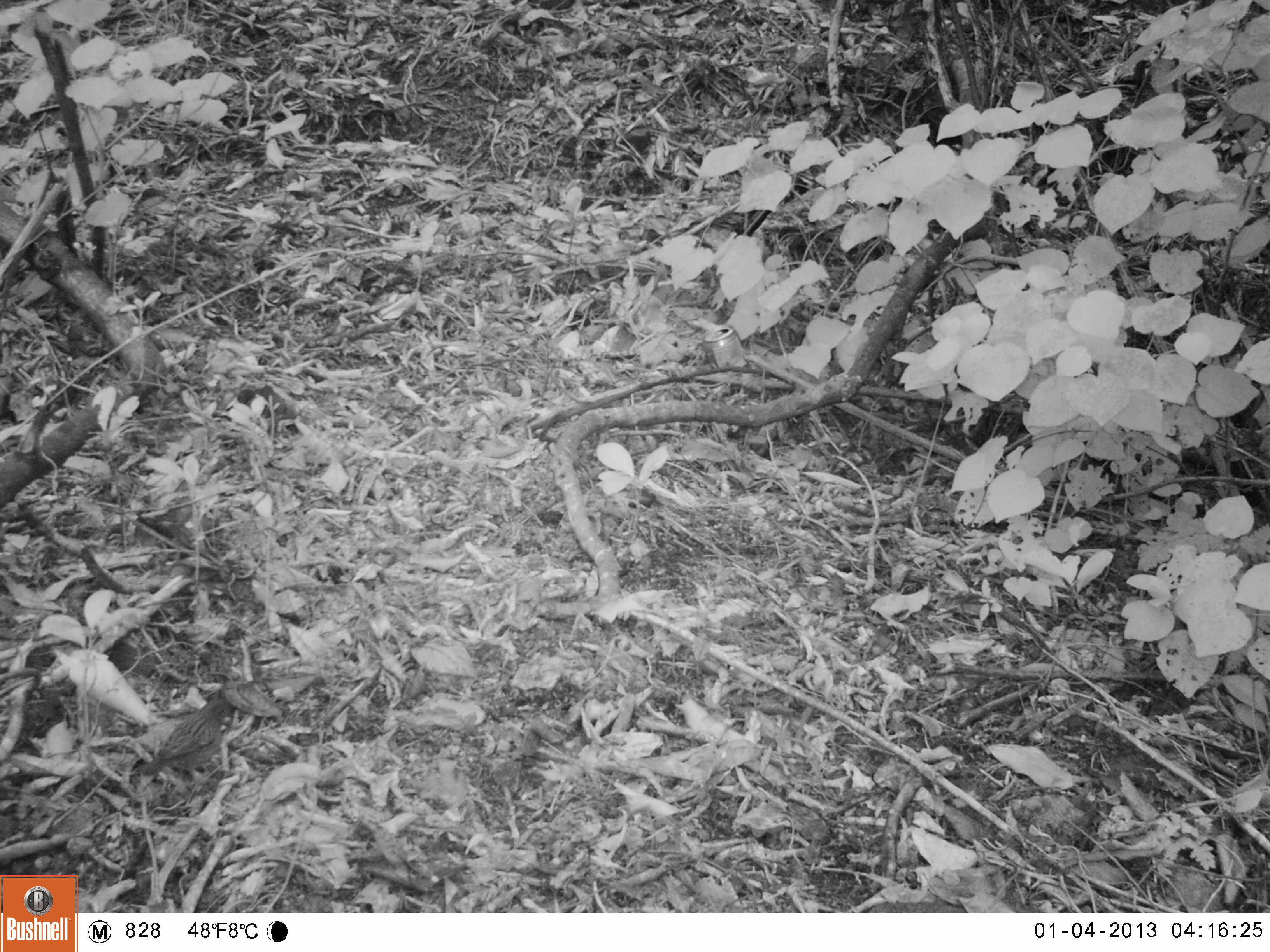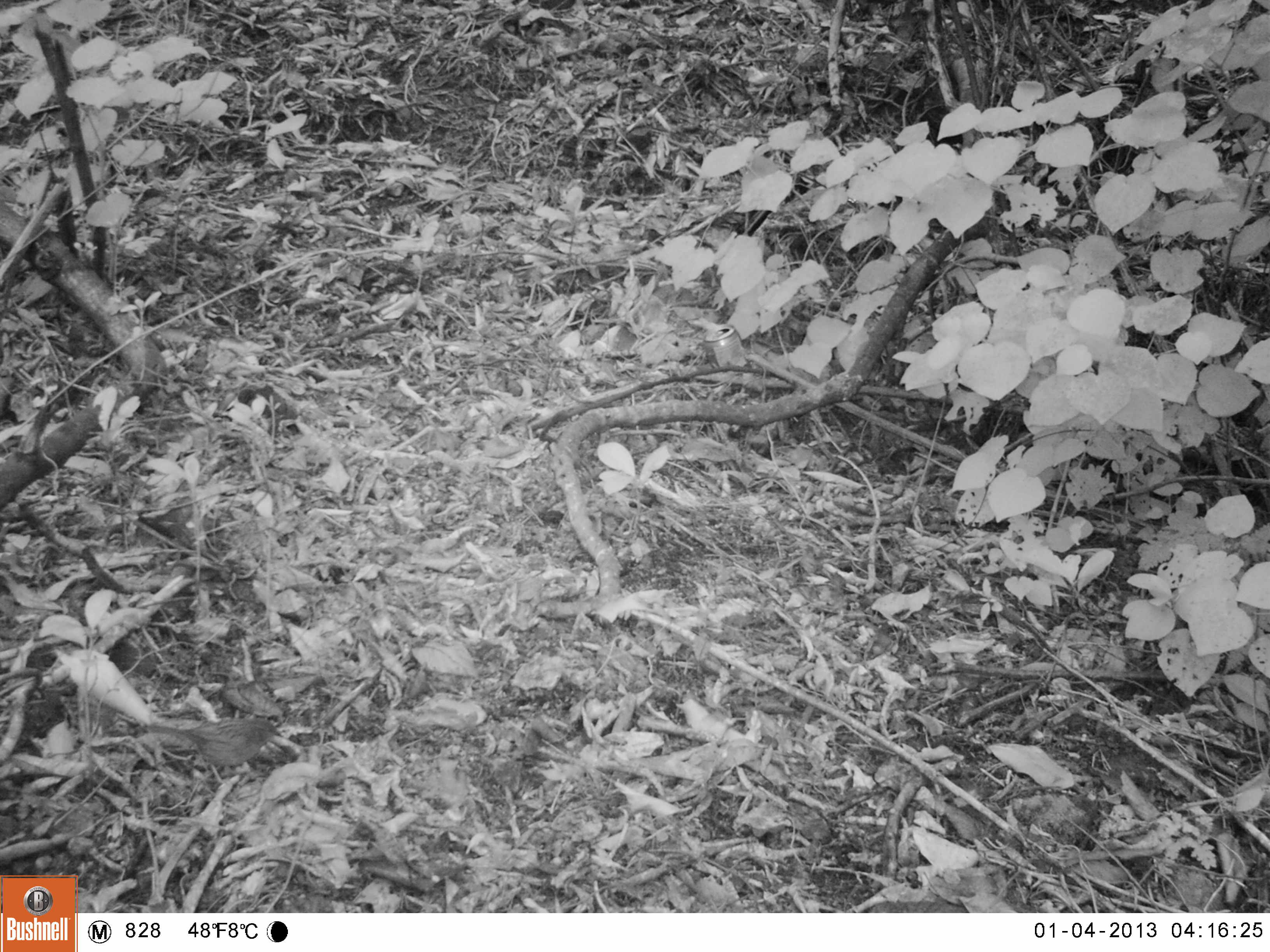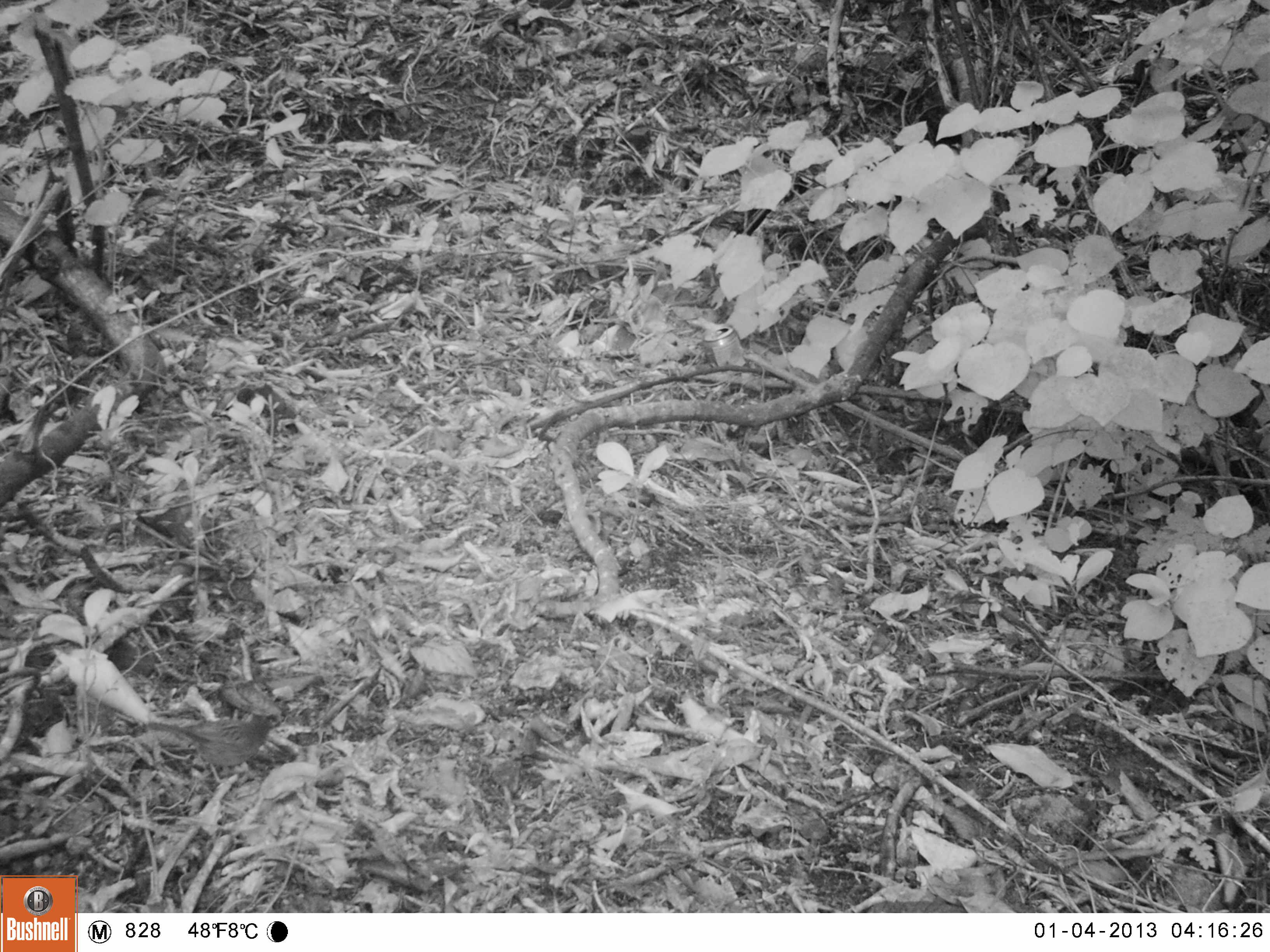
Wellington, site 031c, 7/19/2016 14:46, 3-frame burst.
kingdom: Animalia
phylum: Chordata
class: Aves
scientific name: Aves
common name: bird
Bird (Aves).